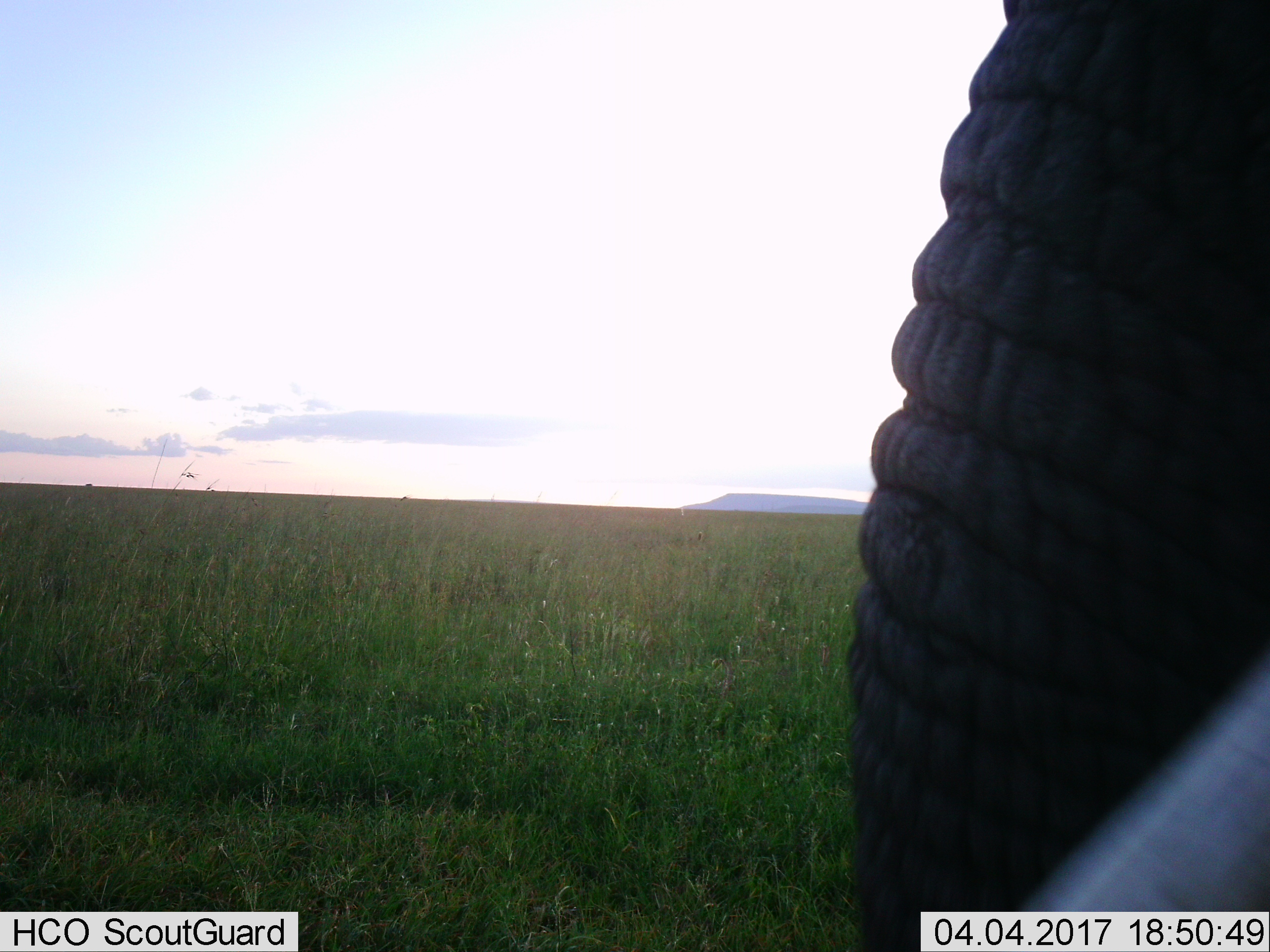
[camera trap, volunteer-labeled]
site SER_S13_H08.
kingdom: Animalia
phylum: Chordata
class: Mammalia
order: Proboscidea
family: Elephantidae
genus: Loxodonta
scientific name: Loxodonta africana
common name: african bush elephant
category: elephant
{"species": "elephant (african bush elephant) (Loxodonta africana)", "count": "1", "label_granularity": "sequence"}